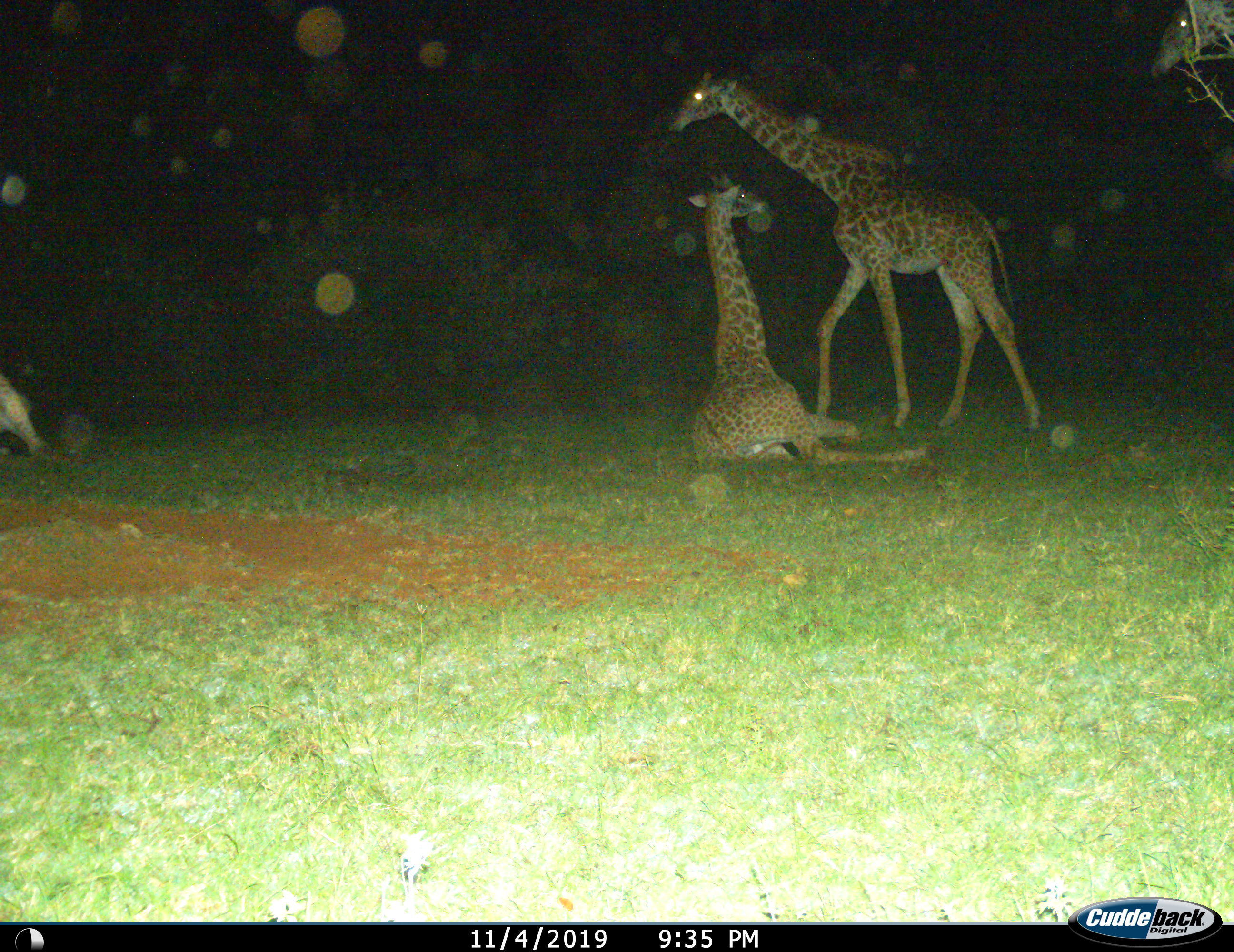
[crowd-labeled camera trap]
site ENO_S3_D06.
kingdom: Animalia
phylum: Chordata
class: Mammalia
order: Artiodactyla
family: Giraffidae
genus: Giraffa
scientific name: Giraffa camelopardalis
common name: giraffe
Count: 2.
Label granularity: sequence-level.